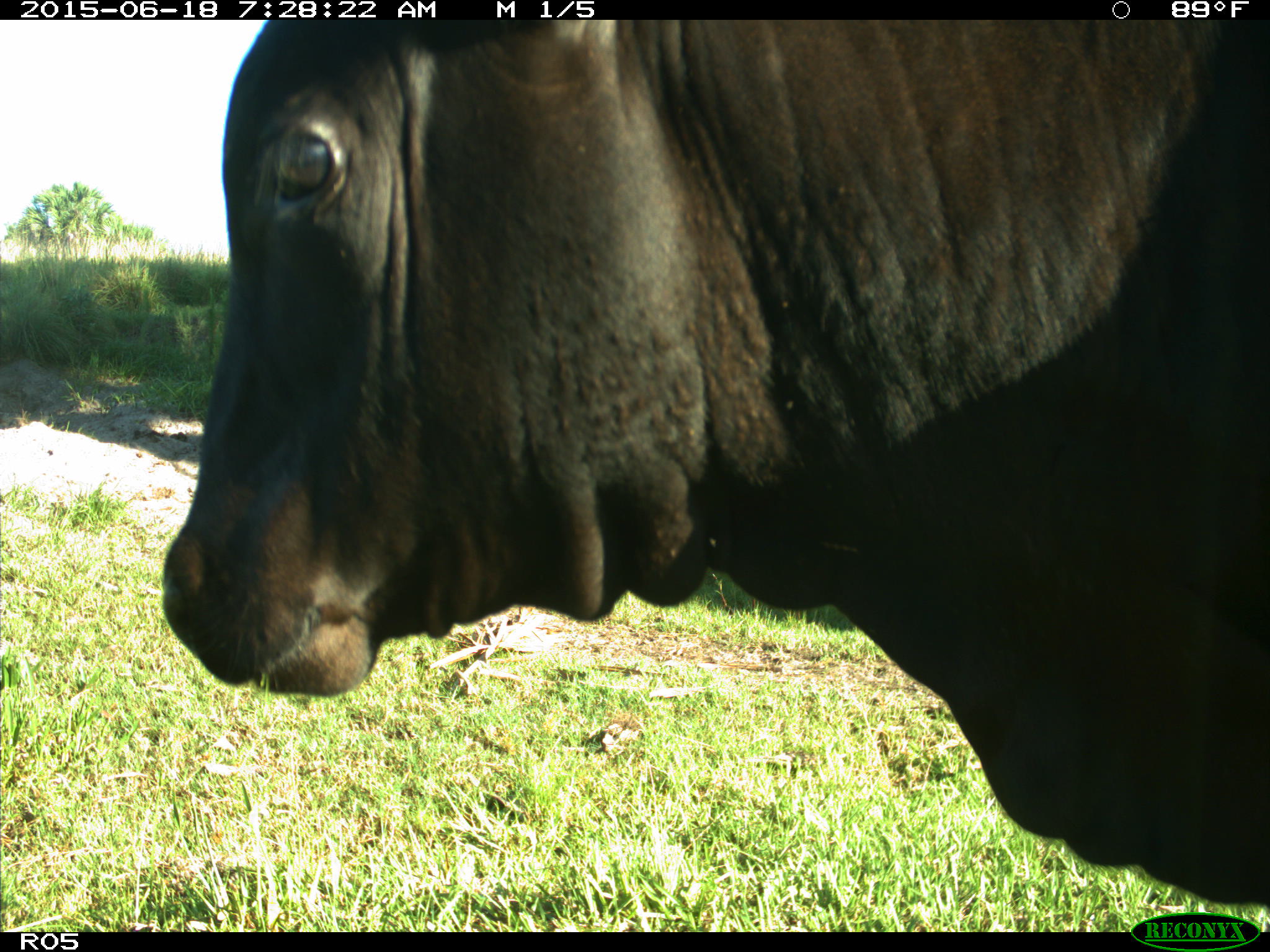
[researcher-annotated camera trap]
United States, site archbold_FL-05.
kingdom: Animalia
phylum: Chordata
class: Mammalia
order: Artiodactyla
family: Bovidae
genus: Bos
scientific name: Bos taurus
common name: domestic cow